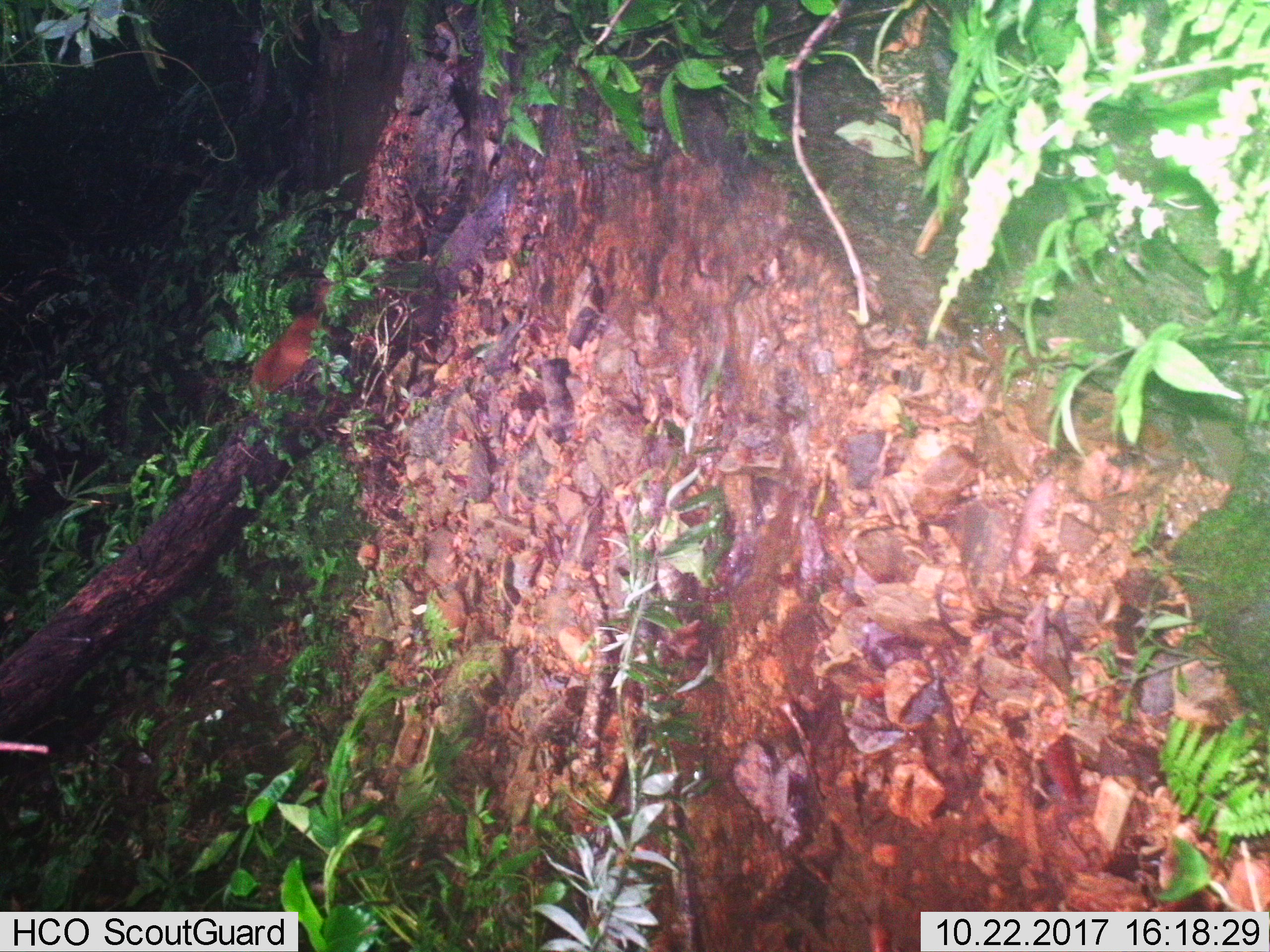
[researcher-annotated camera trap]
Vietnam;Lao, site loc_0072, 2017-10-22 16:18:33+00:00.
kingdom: Animalia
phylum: Chordata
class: Mammalia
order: Artiodactyla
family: Cervidae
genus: Muntiacus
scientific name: Muntiacus vuquangensis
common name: large-antlered muntjac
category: large antlered muntjac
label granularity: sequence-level